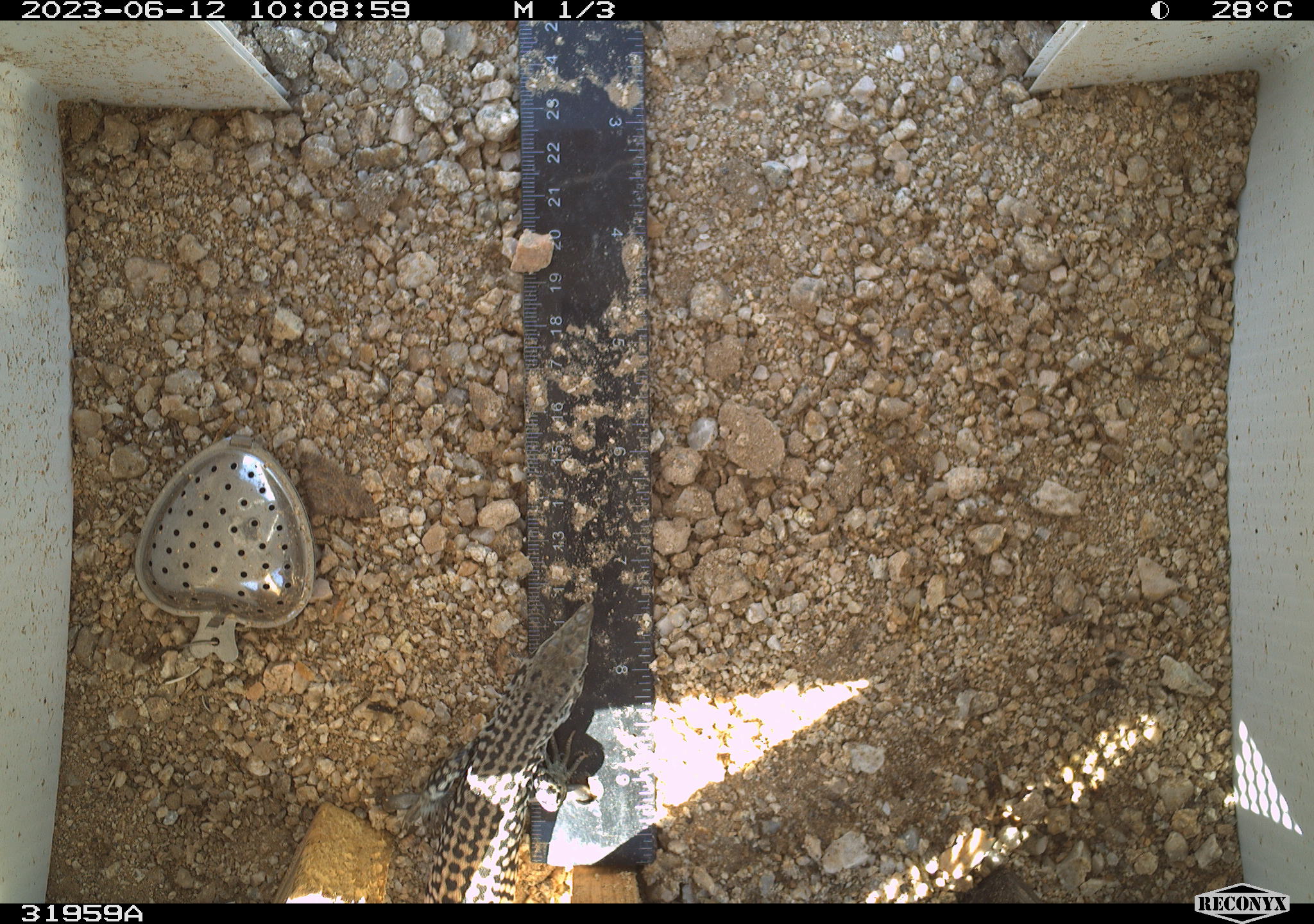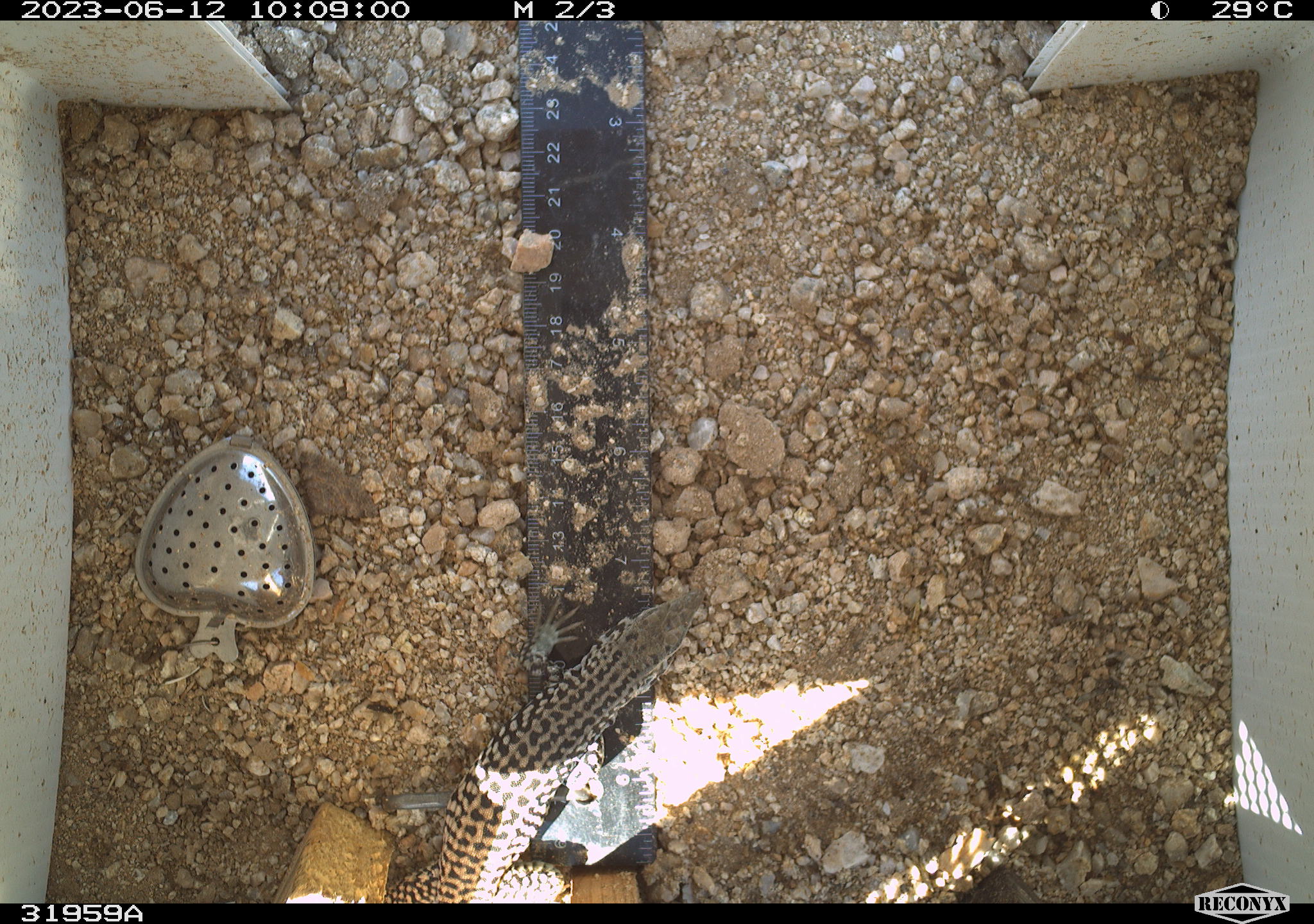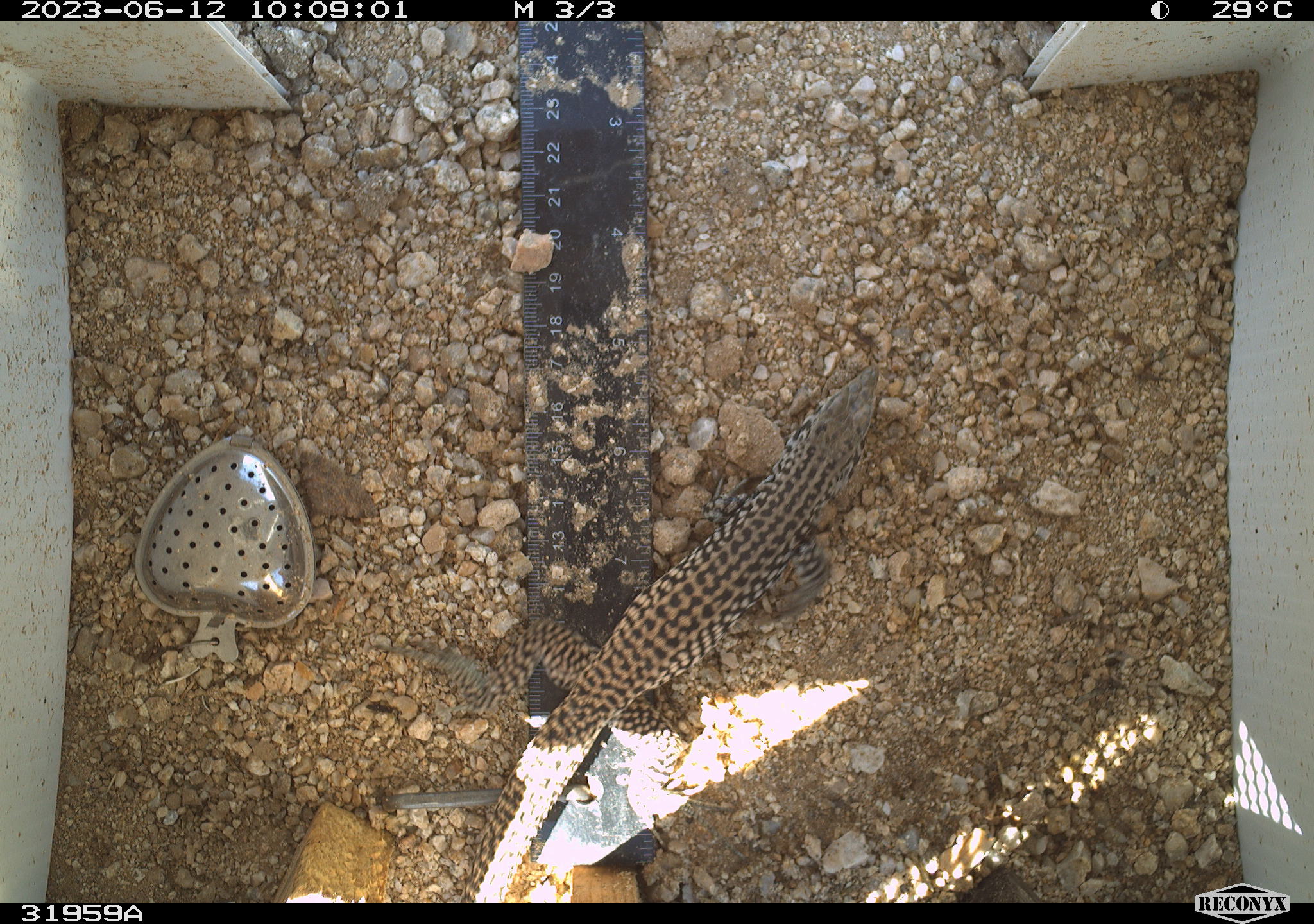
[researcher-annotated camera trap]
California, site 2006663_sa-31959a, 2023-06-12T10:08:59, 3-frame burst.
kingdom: Animalia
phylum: Chordata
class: Reptilia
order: Squamata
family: Teiidae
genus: Aspidoscelis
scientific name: Aspidoscelis tigris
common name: western whiptail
Western whiptail (Aspidoscelis tigris).